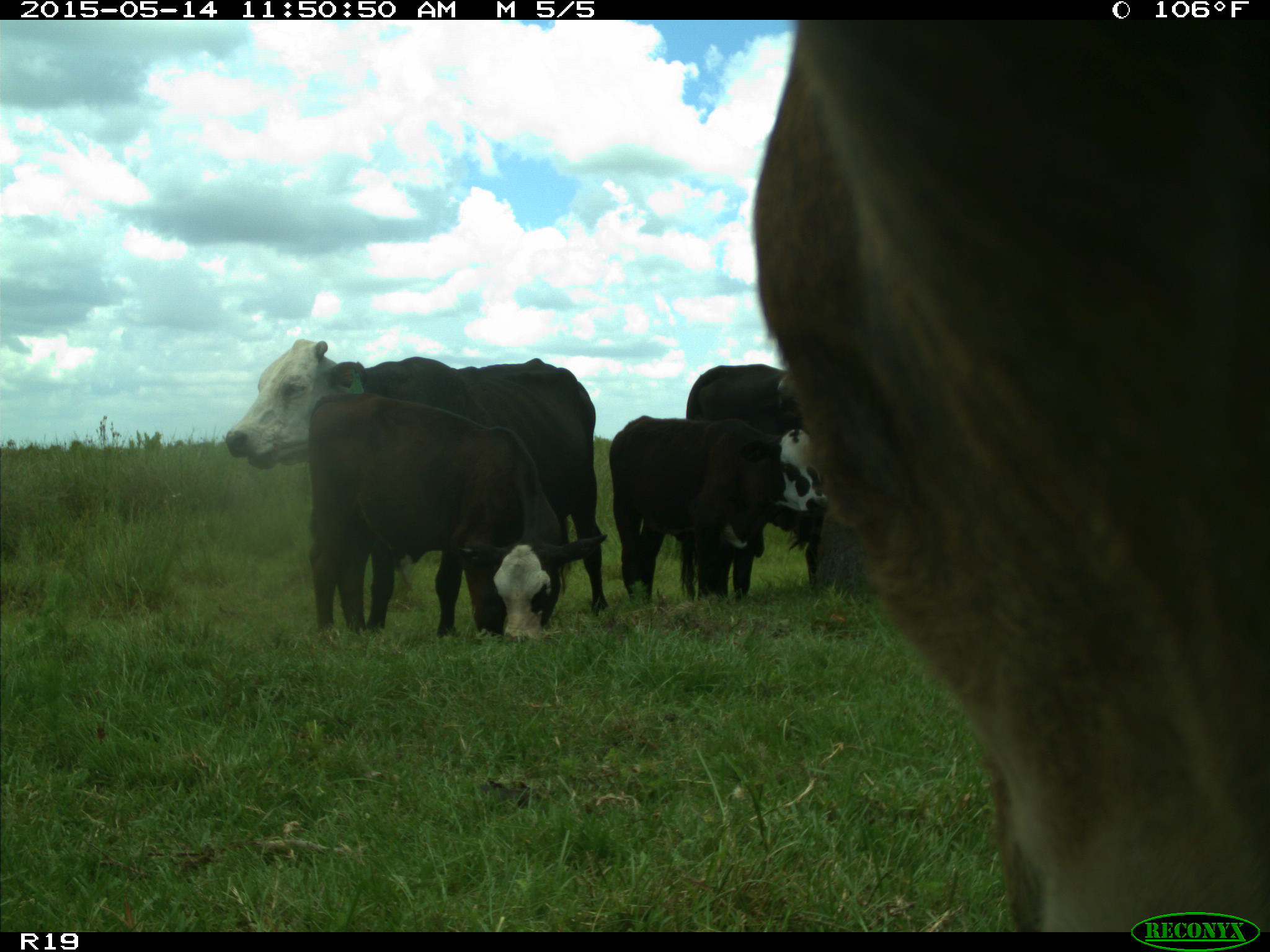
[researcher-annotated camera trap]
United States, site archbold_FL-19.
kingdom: Animalia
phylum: Chordata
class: Mammalia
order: Artiodactyla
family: Bovidae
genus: Bos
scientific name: Bos taurus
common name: domestic cow